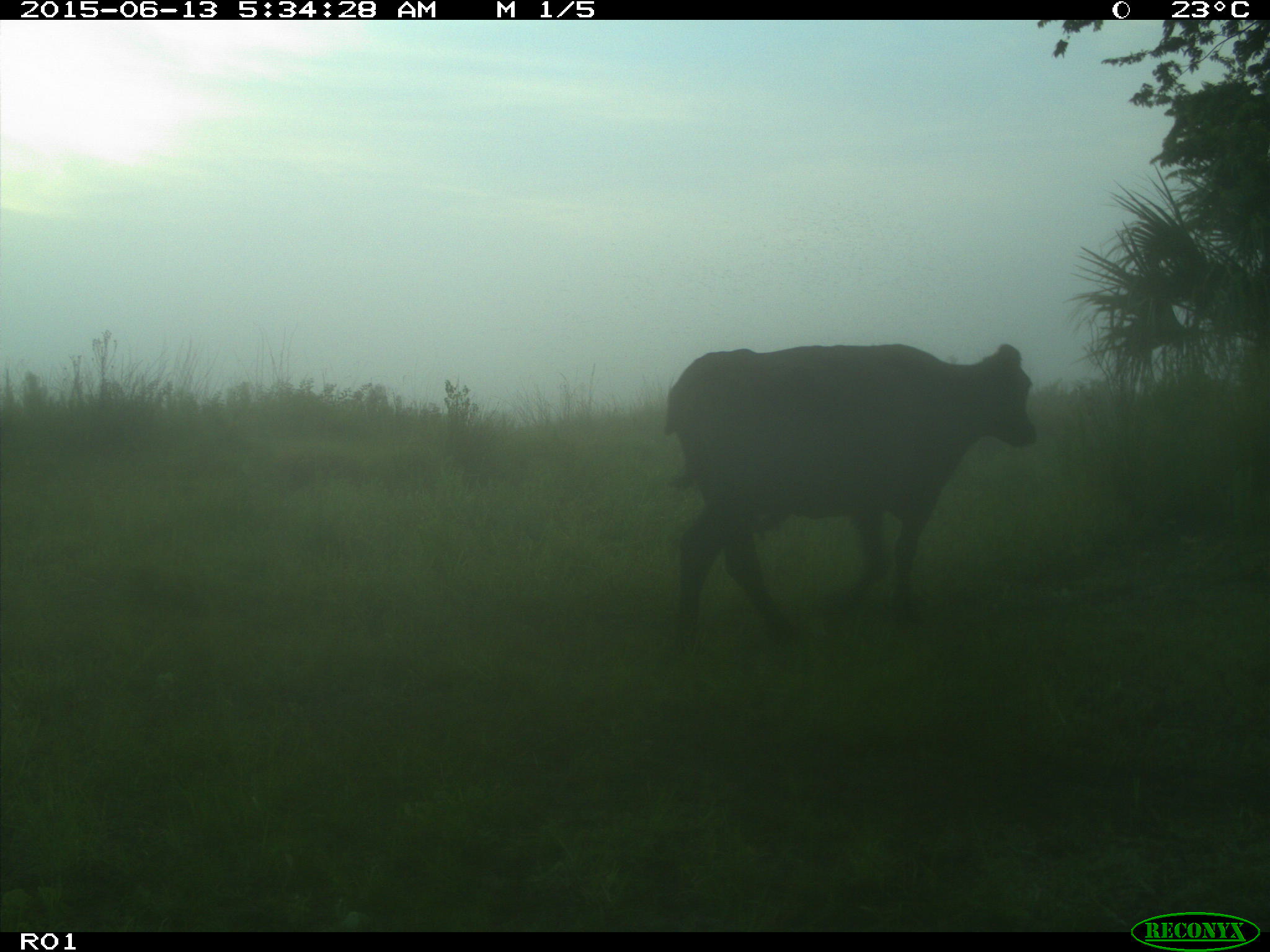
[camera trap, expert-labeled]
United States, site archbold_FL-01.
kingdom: Animalia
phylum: Chordata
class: Mammalia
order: Artiodactyla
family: Bovidae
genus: Bos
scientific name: Bos taurus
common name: domestic cow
Bos taurus (domestic cow).